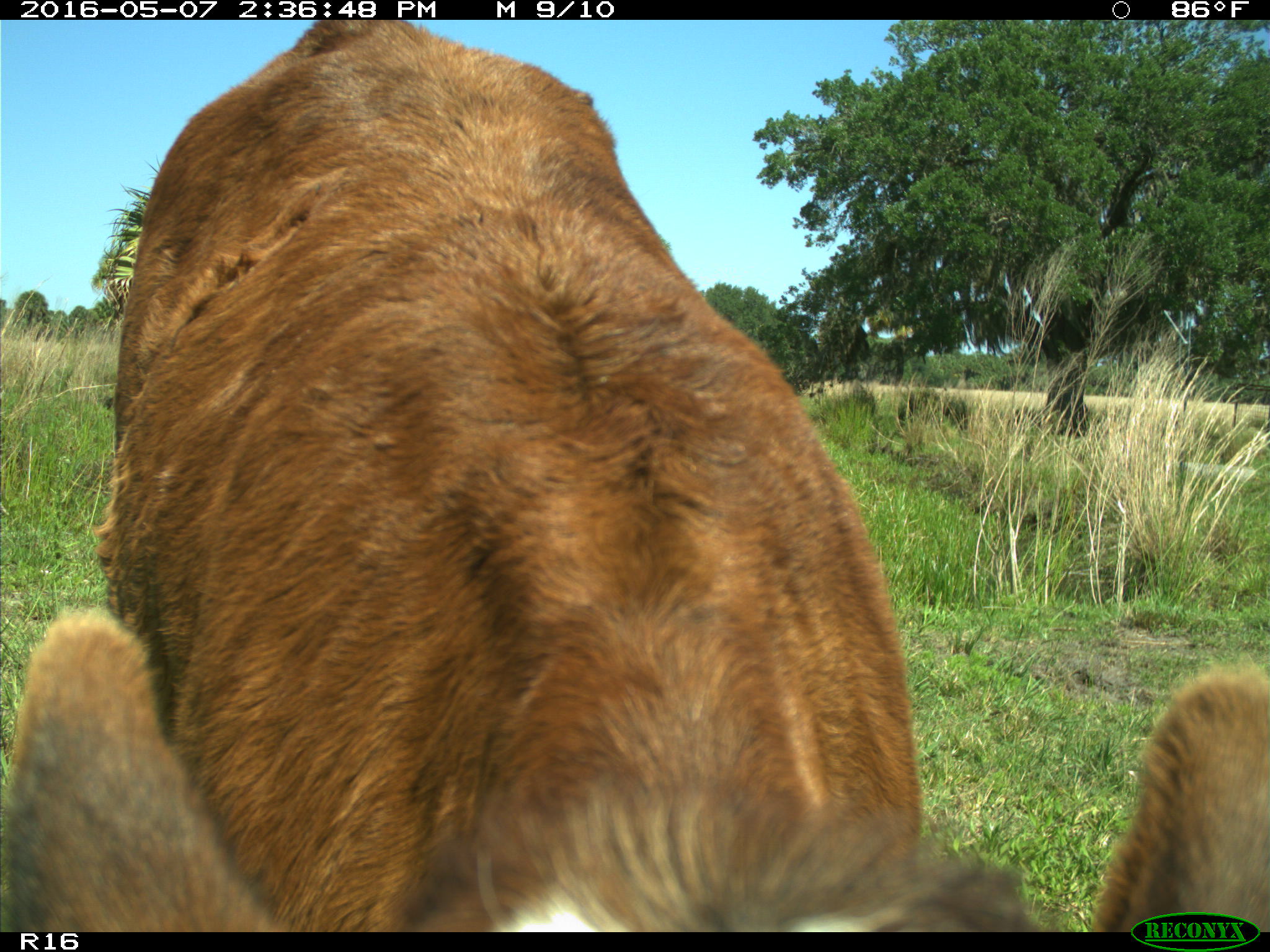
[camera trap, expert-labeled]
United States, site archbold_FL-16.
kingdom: Animalia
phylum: Chordata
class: Mammalia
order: Artiodactyla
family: Bovidae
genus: Bos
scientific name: Bos taurus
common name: domestic cow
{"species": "Bos taurus (domestic cow)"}